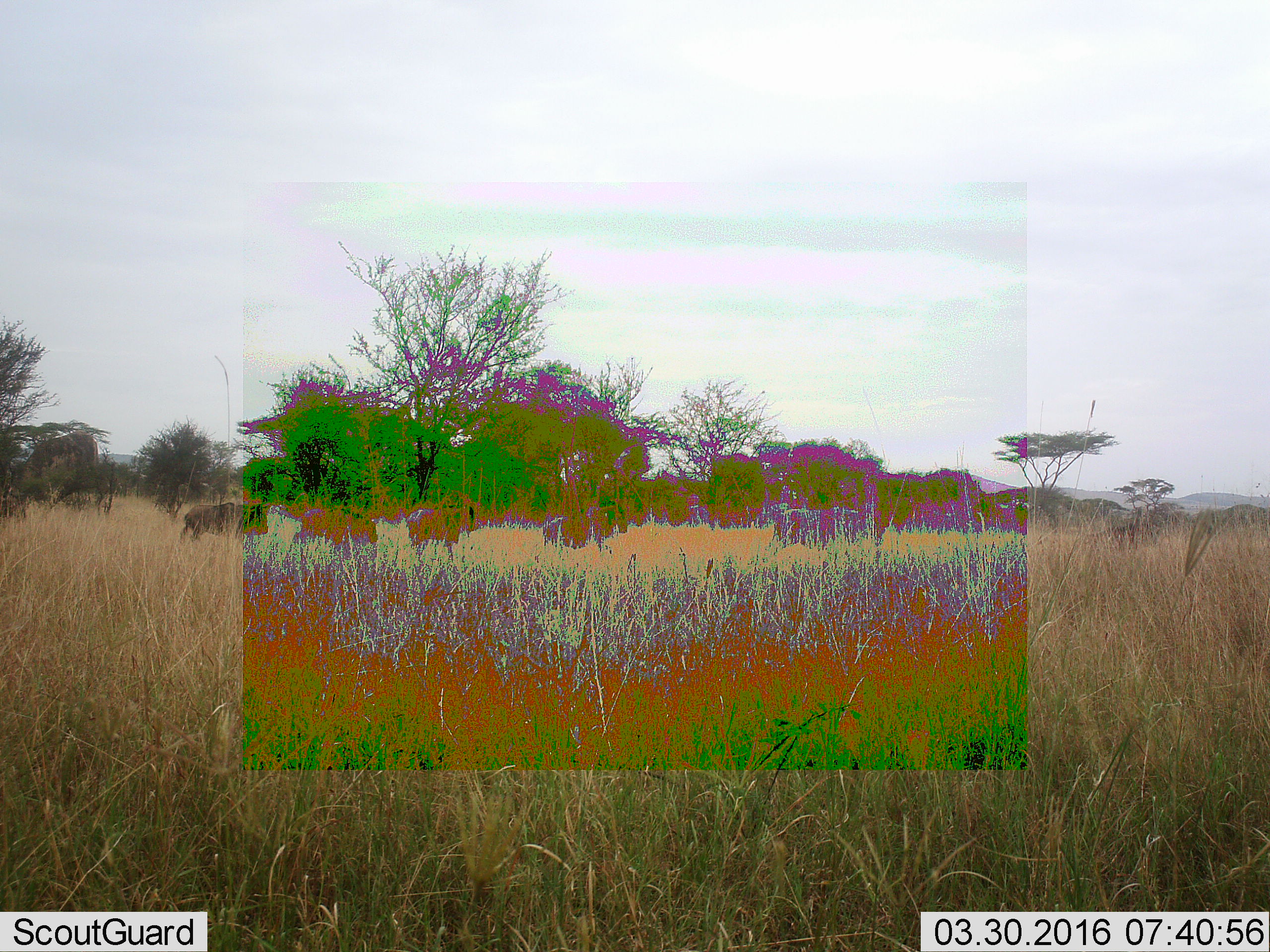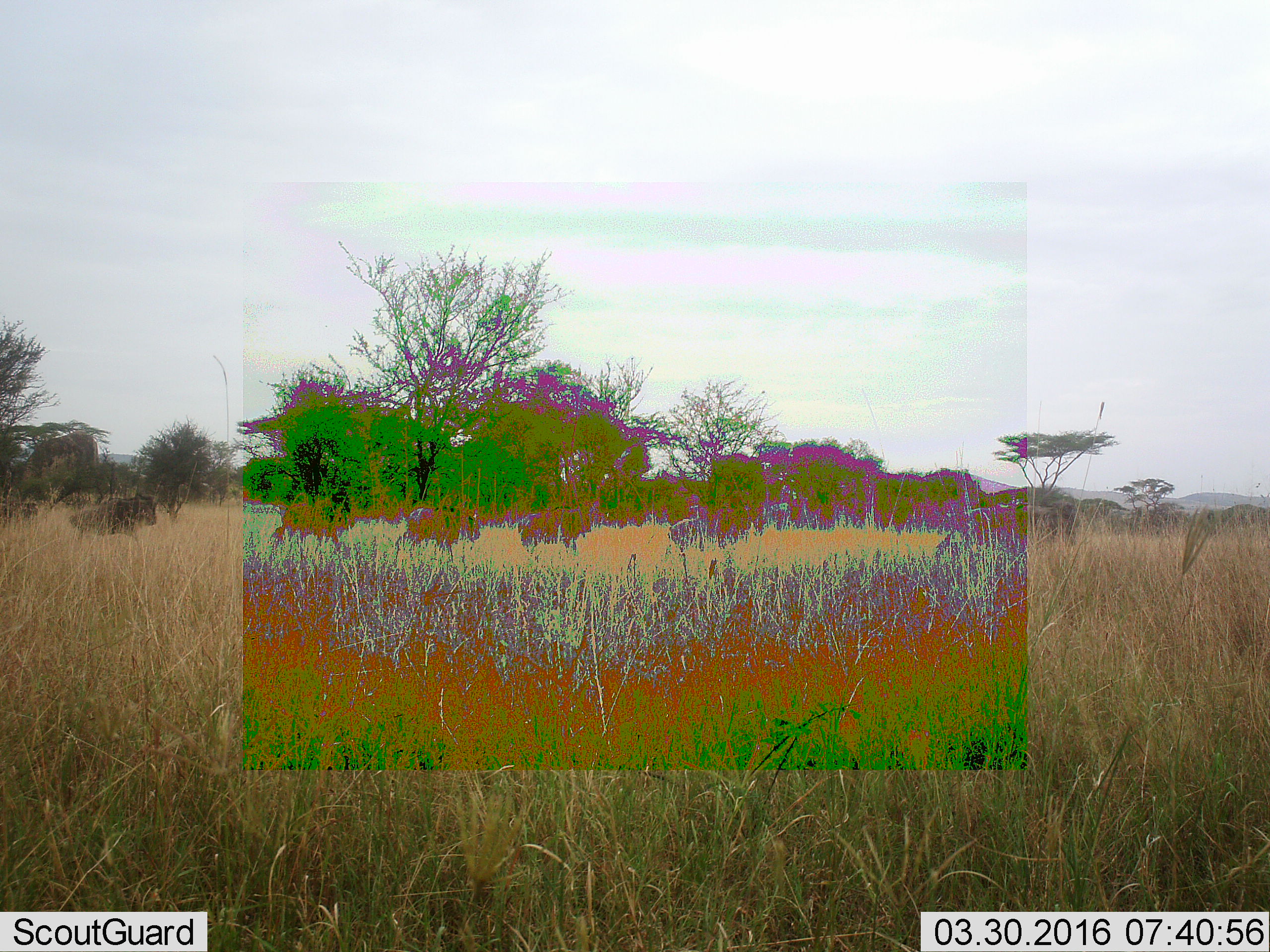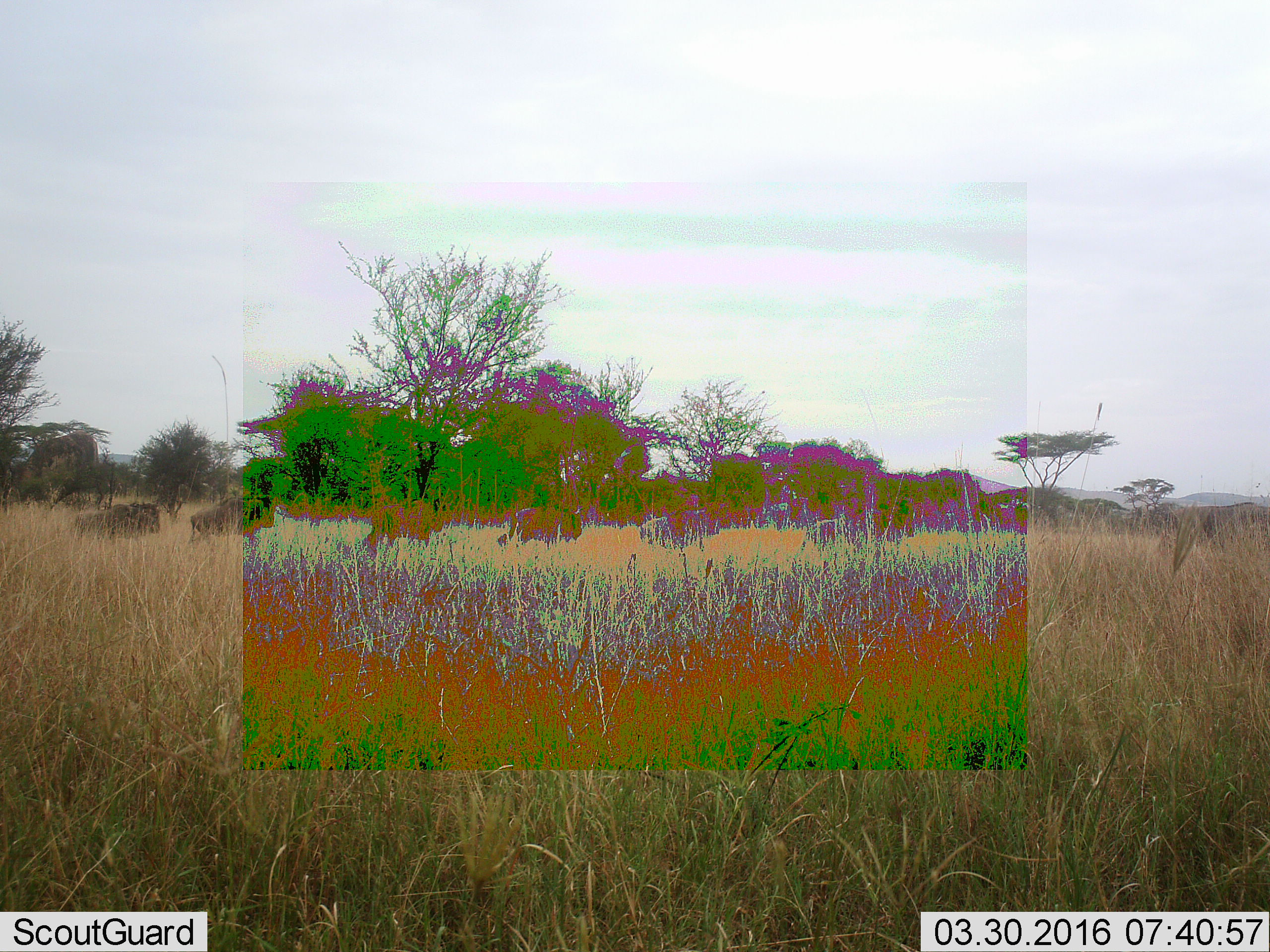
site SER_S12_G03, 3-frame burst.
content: unidentified animal